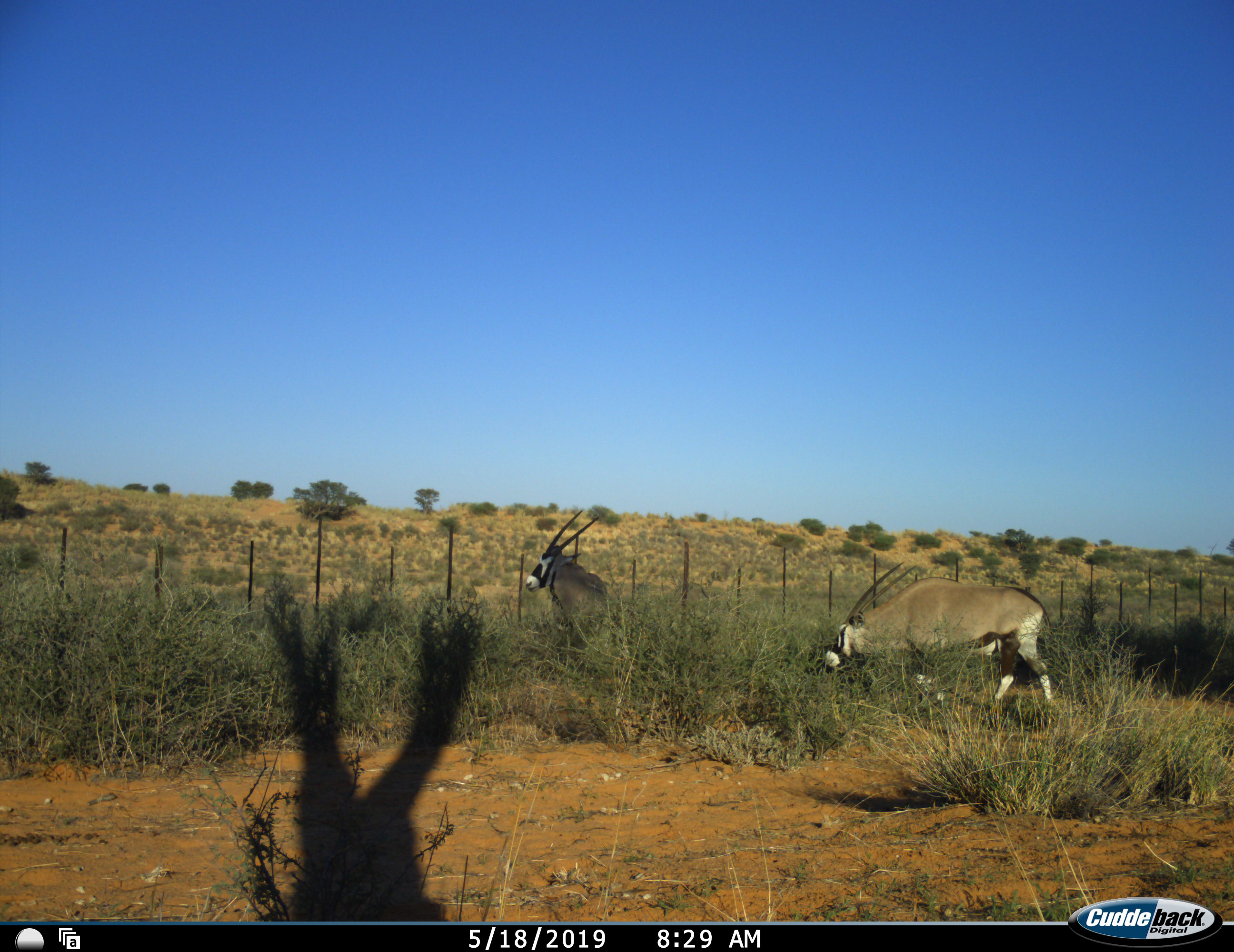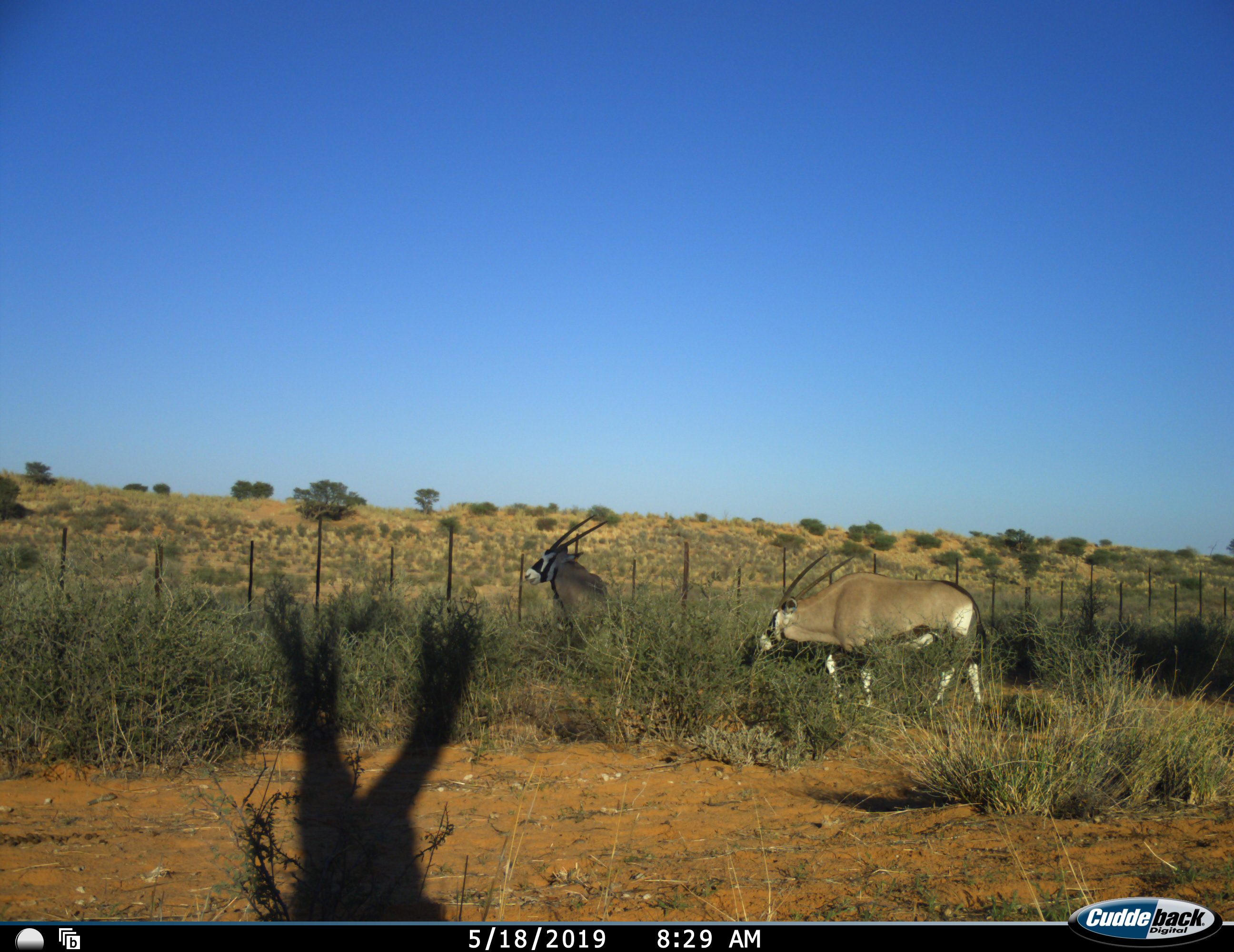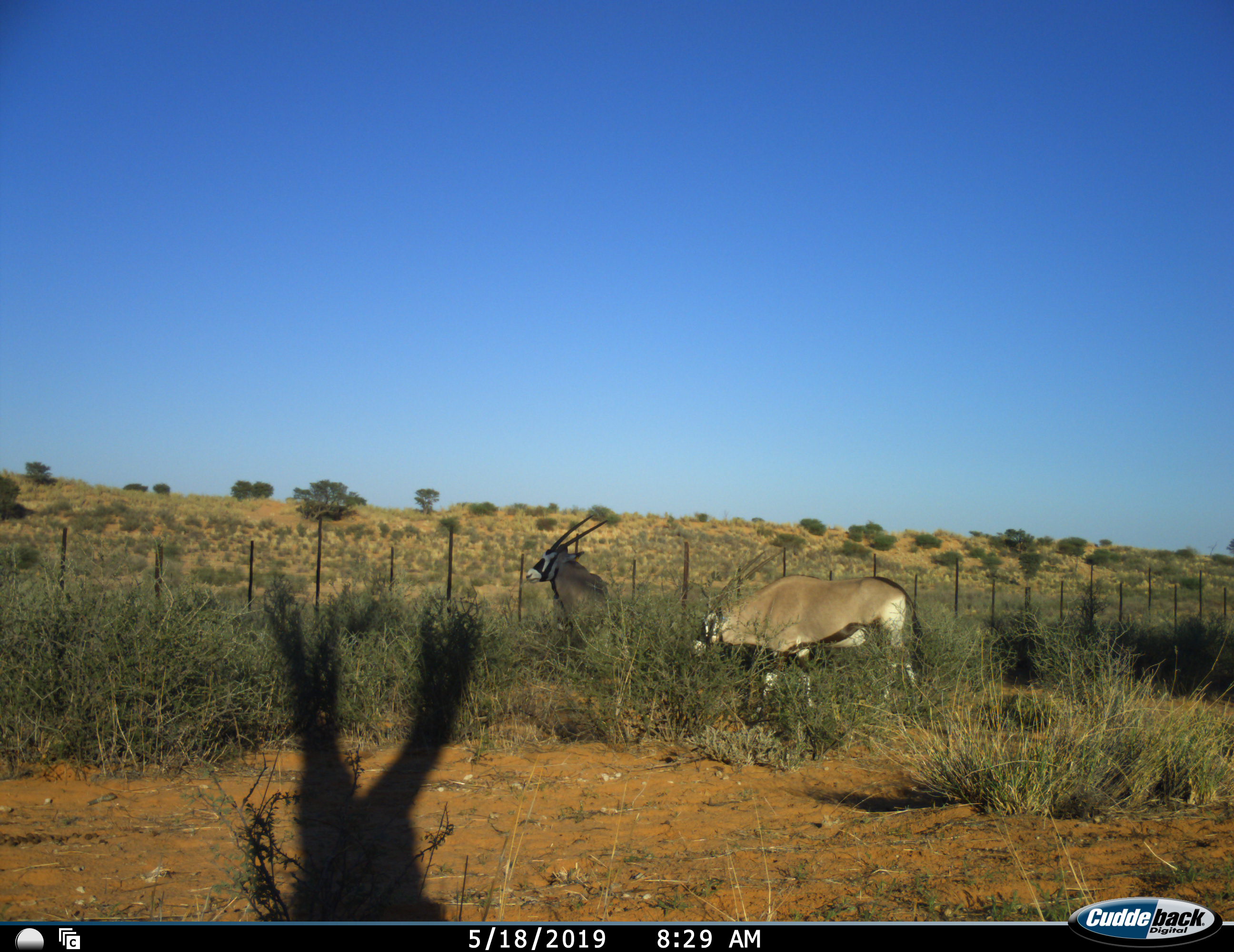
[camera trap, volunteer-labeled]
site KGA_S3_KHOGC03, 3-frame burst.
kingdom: Animalia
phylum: Chordata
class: Mammalia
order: Artiodactyla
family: Bovidae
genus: Oryx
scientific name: Oryx gazella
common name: gemsbok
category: oryx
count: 2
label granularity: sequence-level